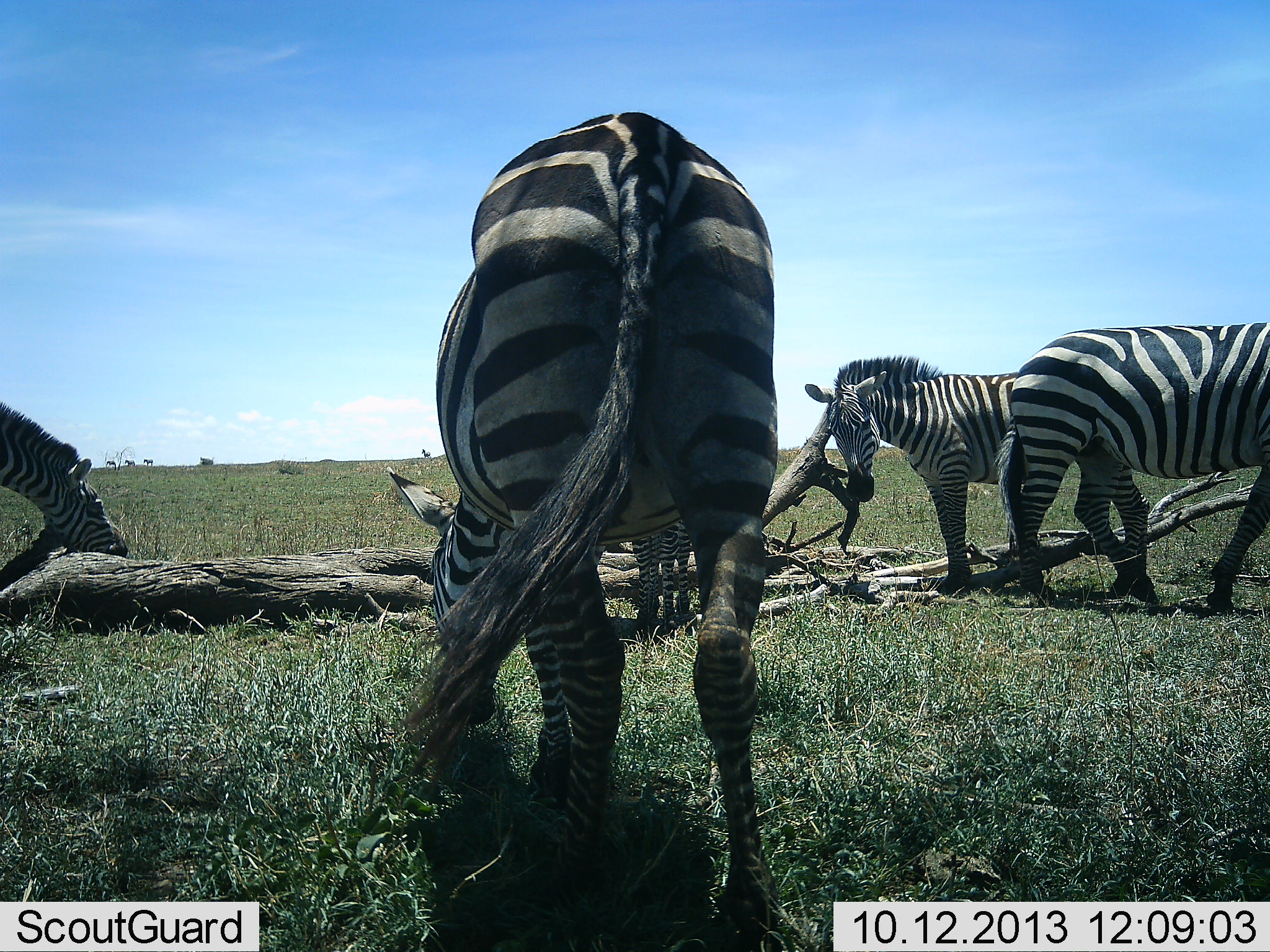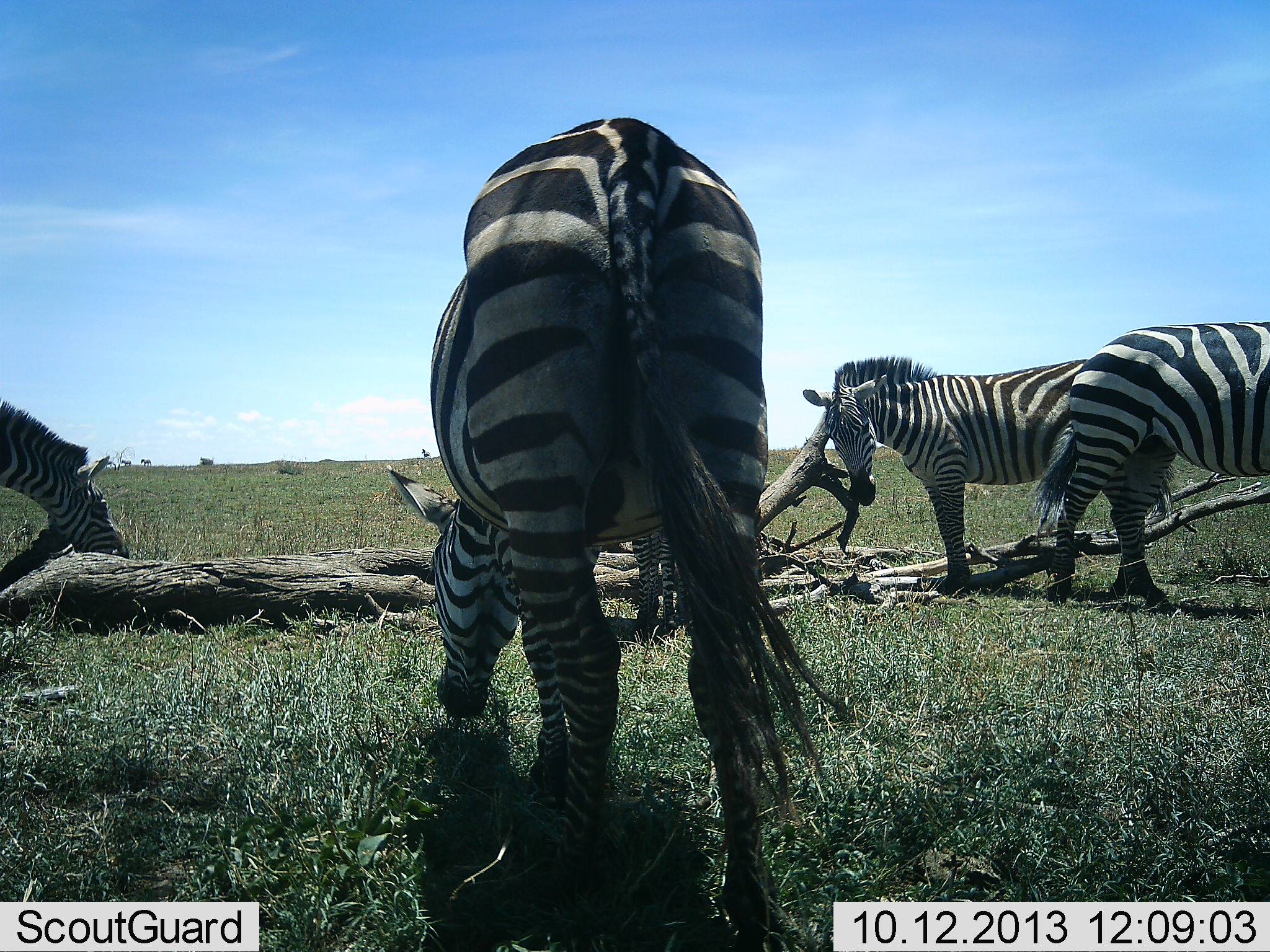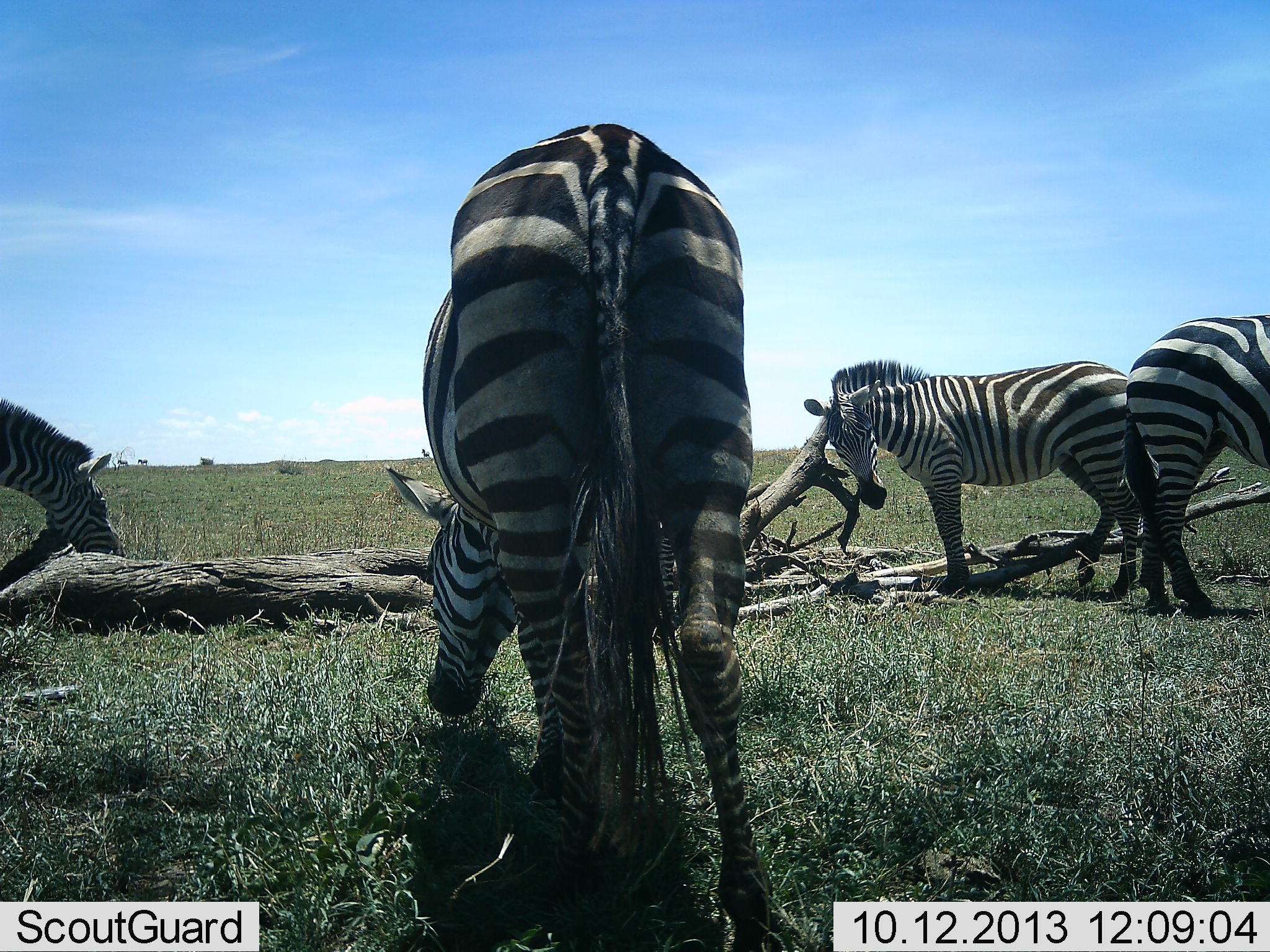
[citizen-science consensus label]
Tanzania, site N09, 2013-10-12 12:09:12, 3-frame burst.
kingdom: Animalia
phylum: Chordata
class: Mammalia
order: Perissodactyla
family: Equidae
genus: Equus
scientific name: Equus quagga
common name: plains zebra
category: zebra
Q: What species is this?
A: Zebra (plains zebra) (Equus quagga).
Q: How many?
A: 4.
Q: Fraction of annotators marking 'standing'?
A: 68%.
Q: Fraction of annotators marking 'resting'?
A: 0%.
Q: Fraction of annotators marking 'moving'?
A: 24%.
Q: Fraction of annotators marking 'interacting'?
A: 0%.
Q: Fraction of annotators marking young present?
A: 6%.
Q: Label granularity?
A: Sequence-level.